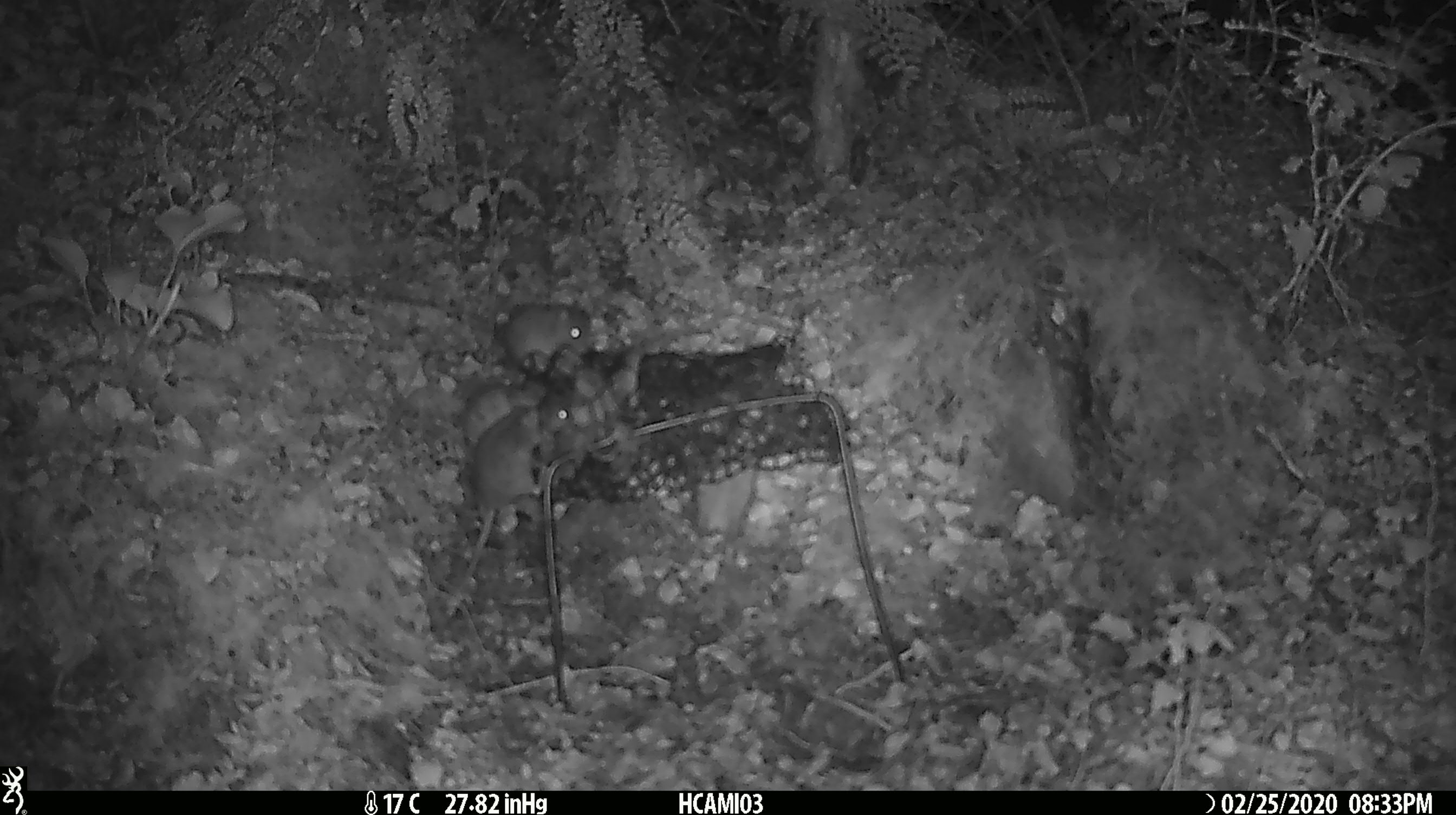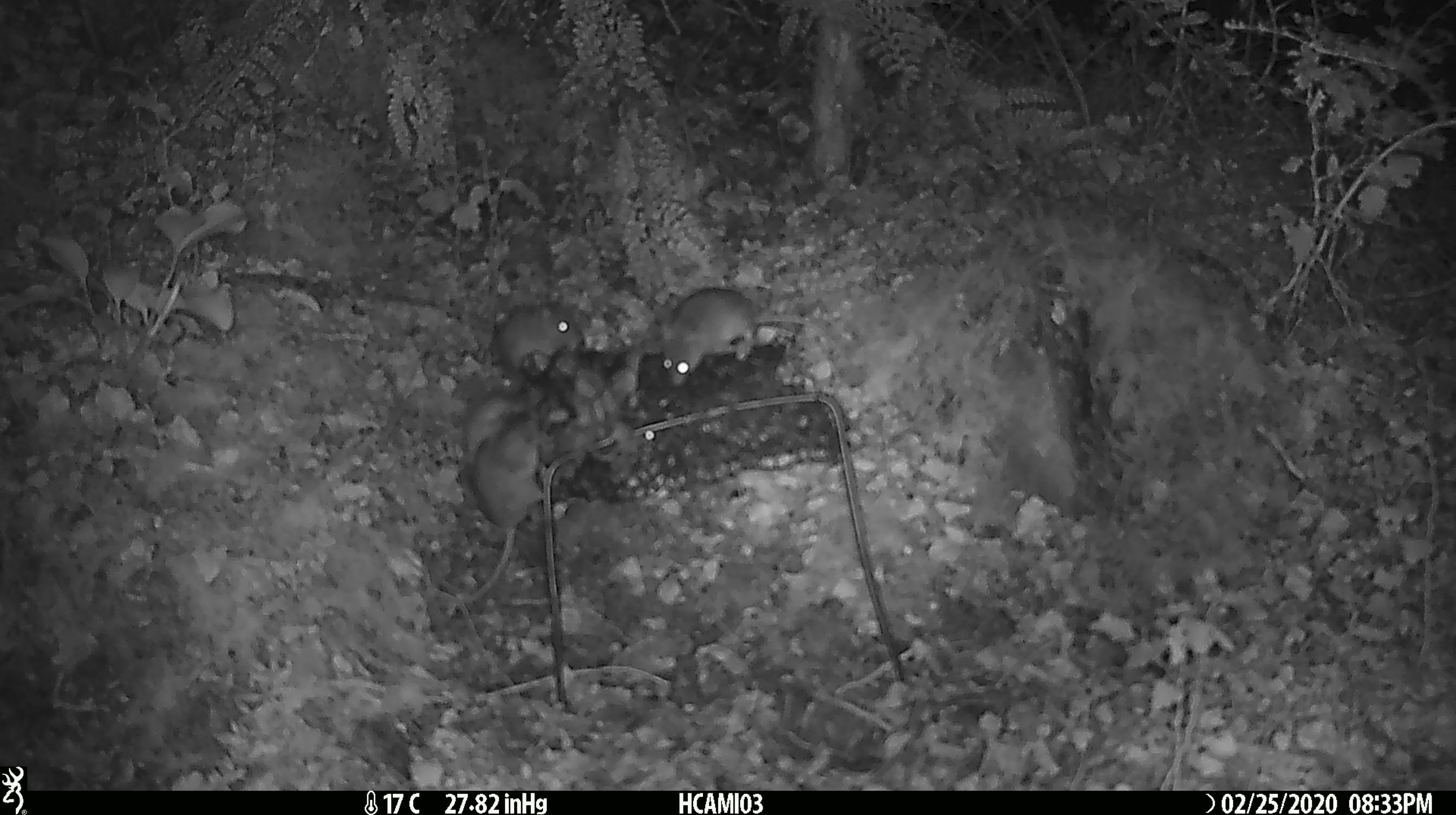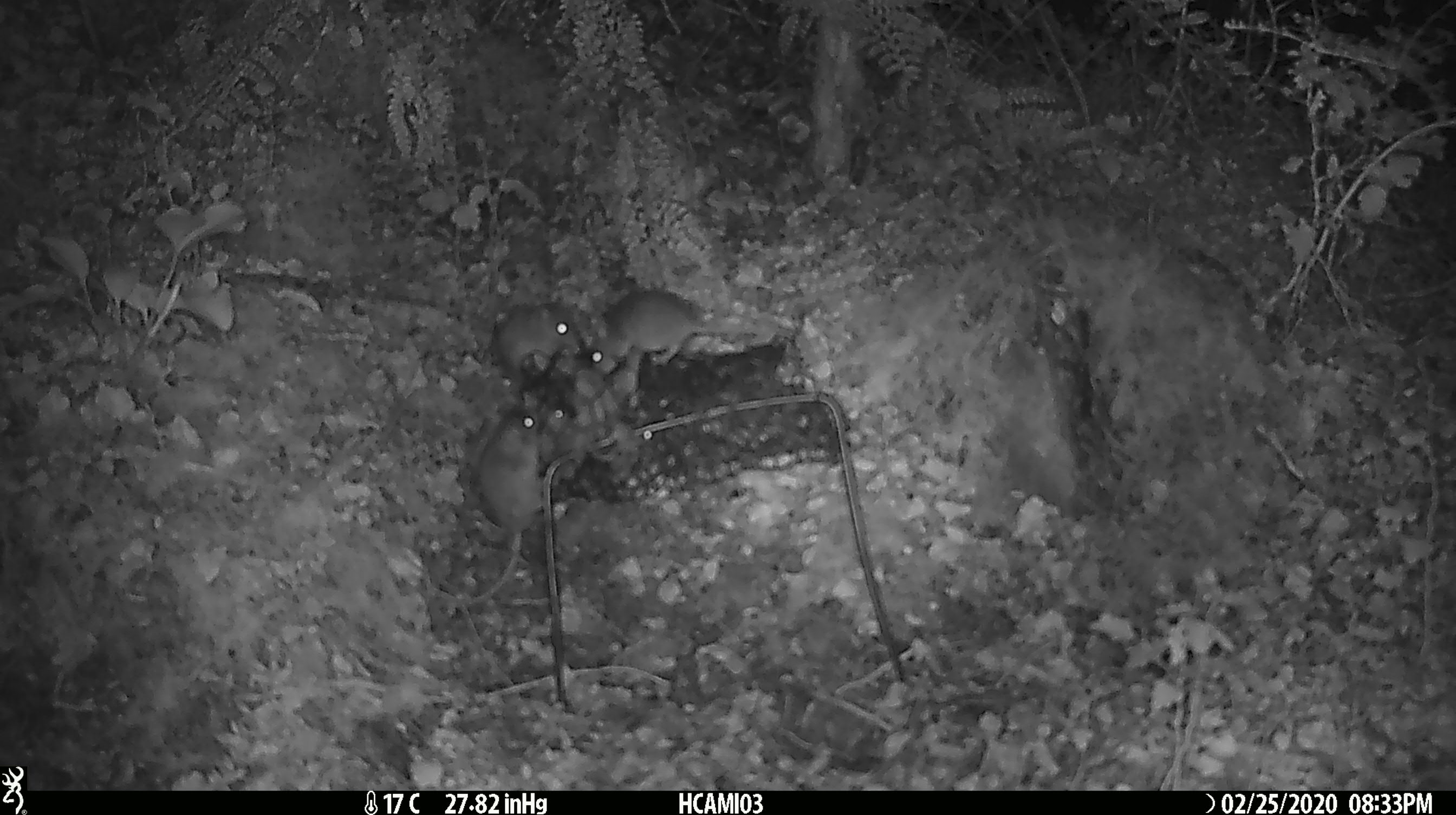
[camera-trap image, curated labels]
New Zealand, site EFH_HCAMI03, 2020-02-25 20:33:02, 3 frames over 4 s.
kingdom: Animalia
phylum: Chordata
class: Mammalia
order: Rodentia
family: Muridae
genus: Mus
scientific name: Mus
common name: mouse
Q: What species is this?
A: Mouse (Mus).